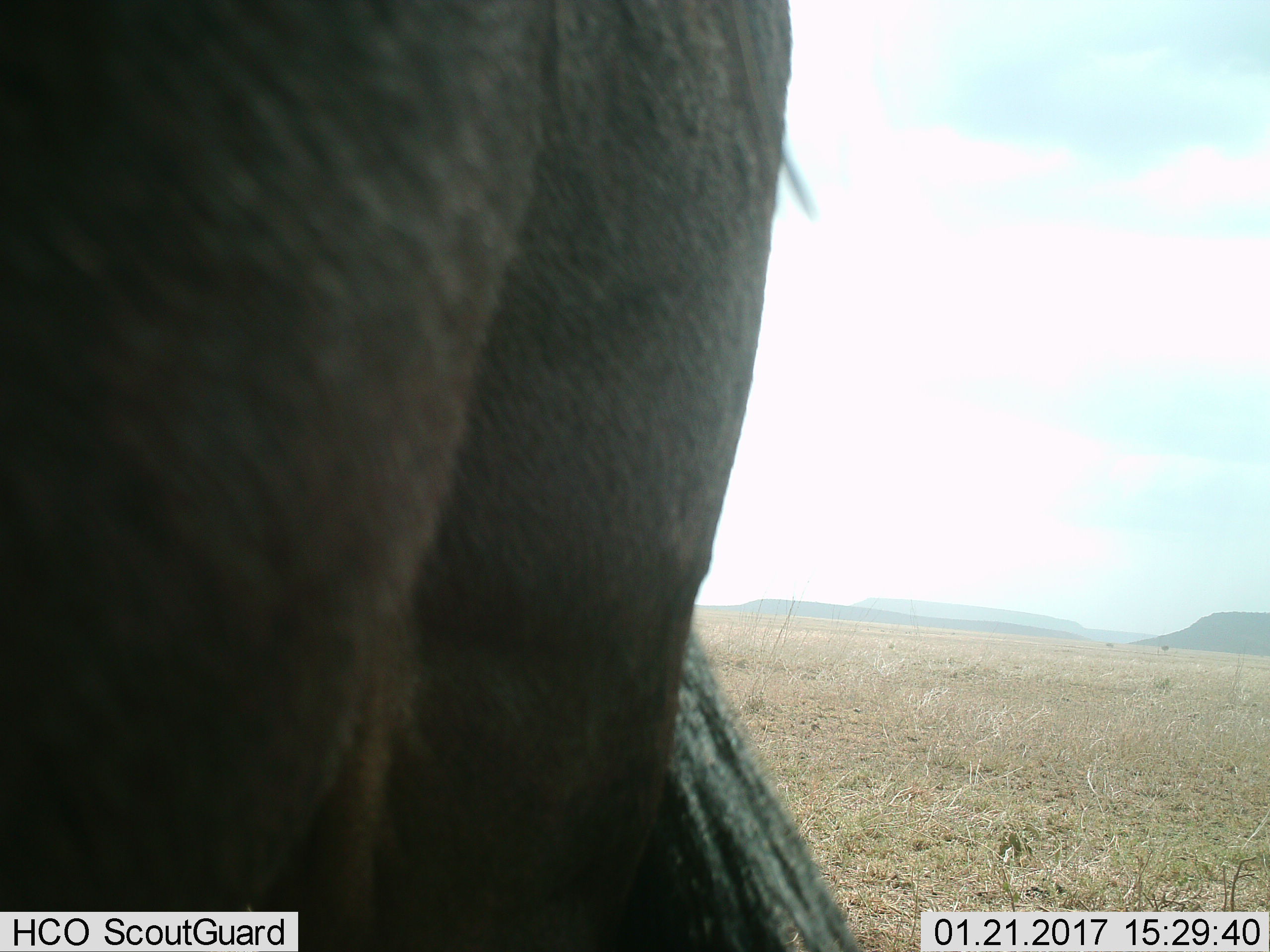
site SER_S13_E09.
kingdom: Animalia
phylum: Chordata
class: Mammalia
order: Artiodactyla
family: Bovidae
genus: Connochaetes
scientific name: Connochaetes taurinus taurinus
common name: blue wildebeest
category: wildebeestblue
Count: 1.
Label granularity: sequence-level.